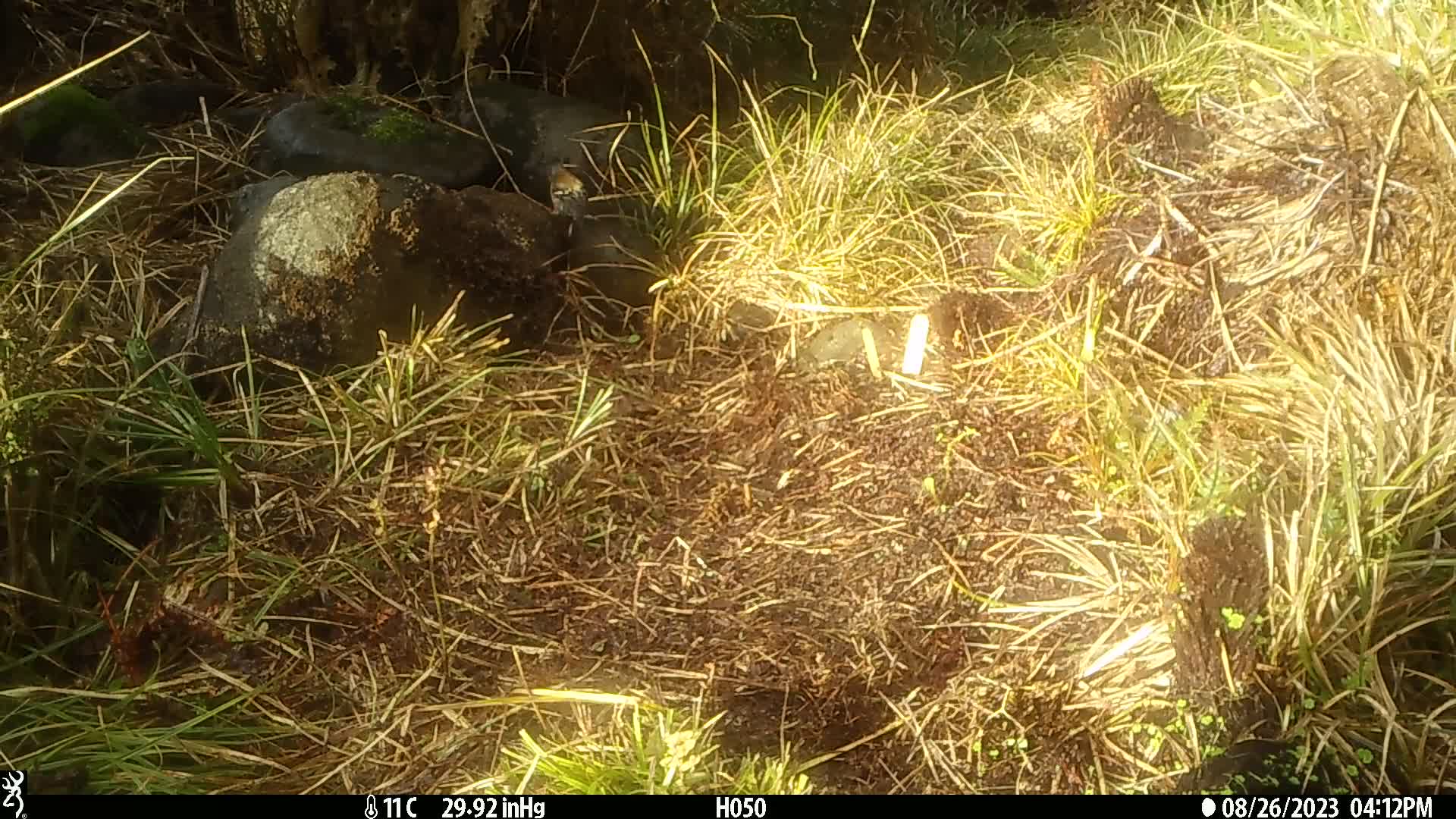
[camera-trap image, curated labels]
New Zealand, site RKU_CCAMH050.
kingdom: Animalia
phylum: Chordata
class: Aves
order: Passeriformes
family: Fringillidae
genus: Fringilla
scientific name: Fringilla coelebs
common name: common chaffinch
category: chaffinch